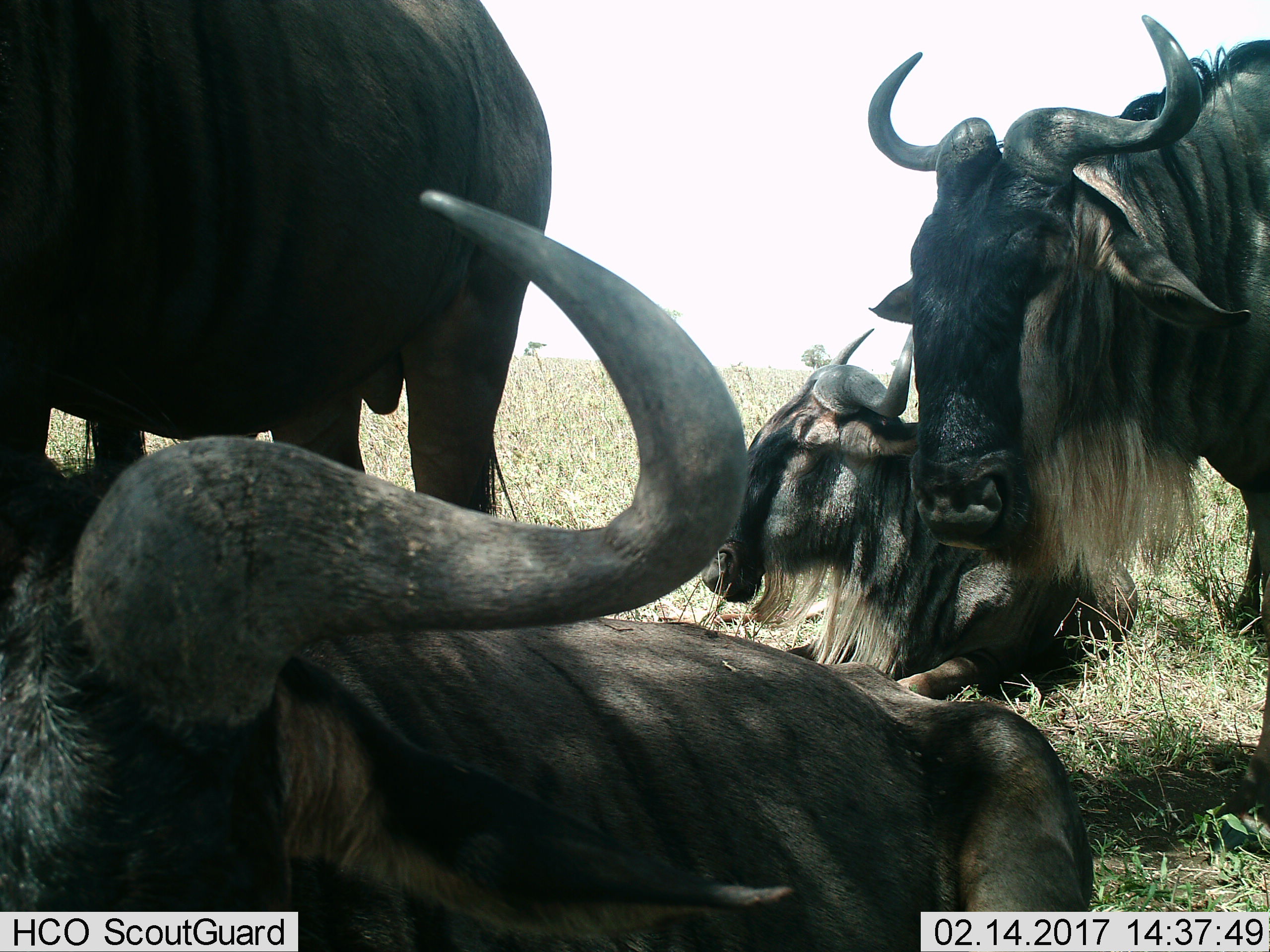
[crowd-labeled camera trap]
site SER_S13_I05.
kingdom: Animalia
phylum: Chordata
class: Mammalia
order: Artiodactyla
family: Bovidae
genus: Connochaetes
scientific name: Connochaetes taurinus taurinus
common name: blue wildebeest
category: wildebeestblue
Wildebeestblue (blue wildebeest) (Connochaetes taurinus taurinus), count 4. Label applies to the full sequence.